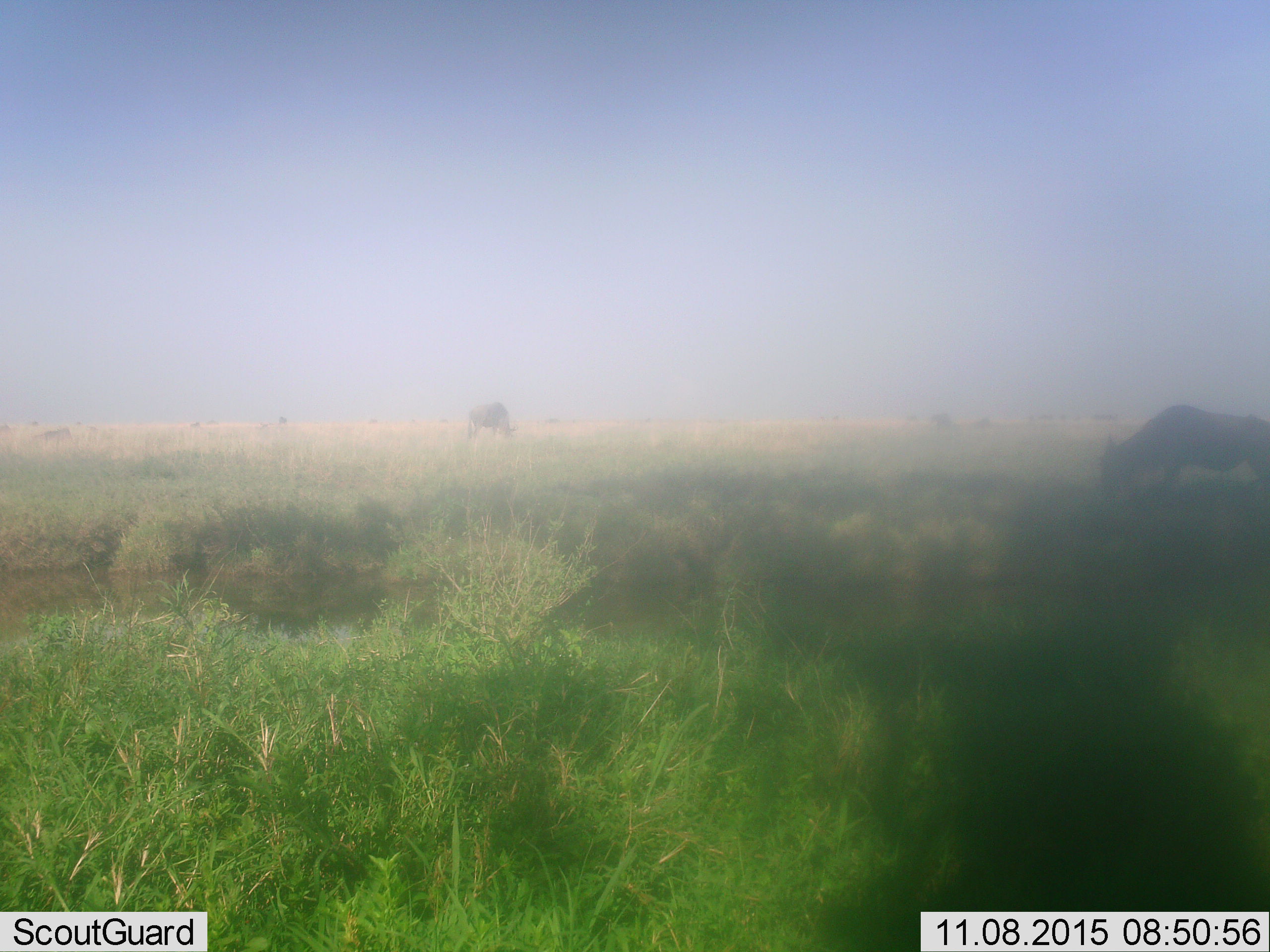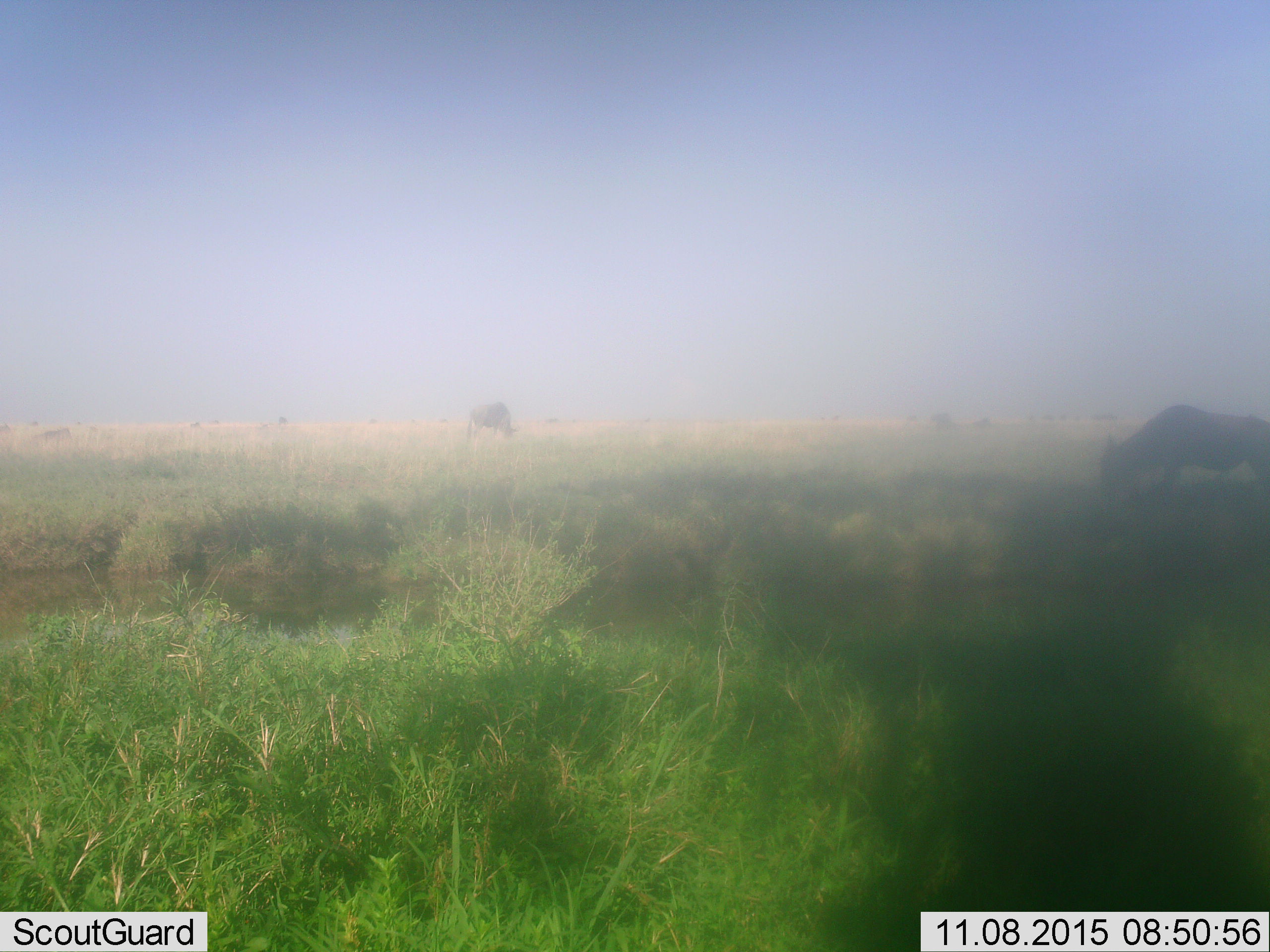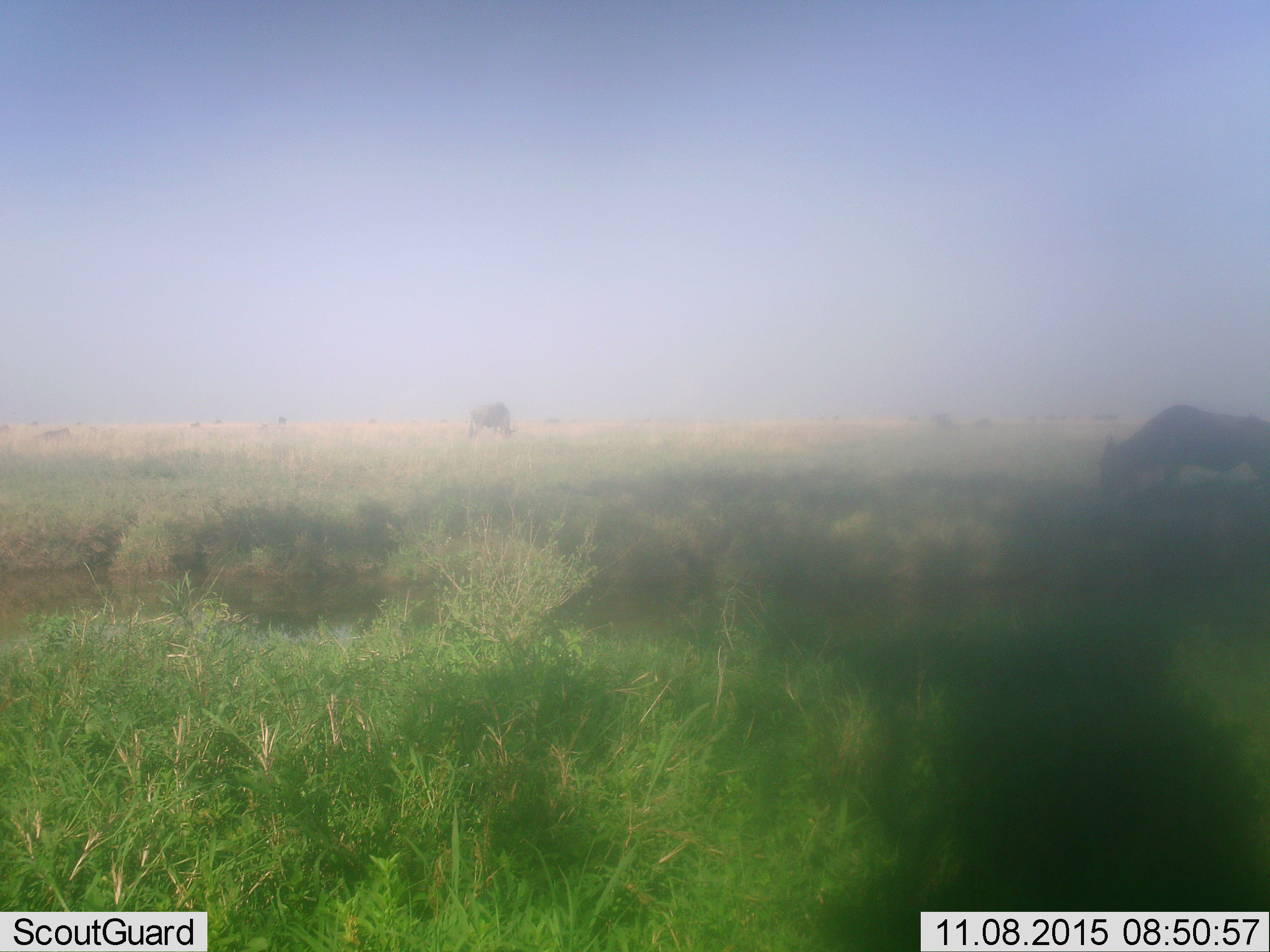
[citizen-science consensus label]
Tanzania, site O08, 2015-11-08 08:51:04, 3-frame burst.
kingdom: Animalia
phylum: Chordata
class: Mammalia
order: Artiodactyla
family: Bovidae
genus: Connochaetes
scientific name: Connochaetes taurinus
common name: blue wildebeest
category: wildebeest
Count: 5.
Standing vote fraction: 50%.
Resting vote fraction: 0%.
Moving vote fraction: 25%.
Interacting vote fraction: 0%.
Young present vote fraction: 0%.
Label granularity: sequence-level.